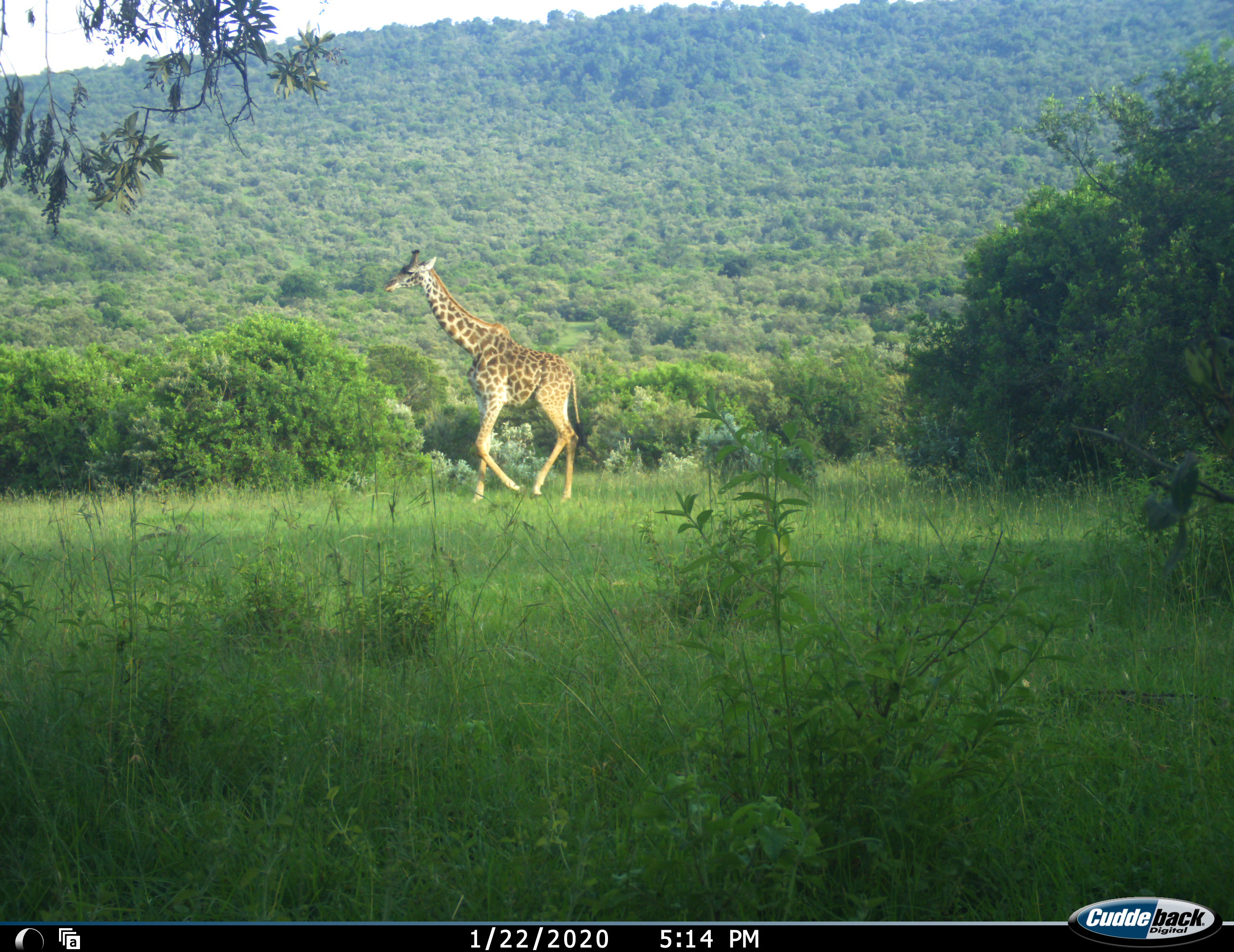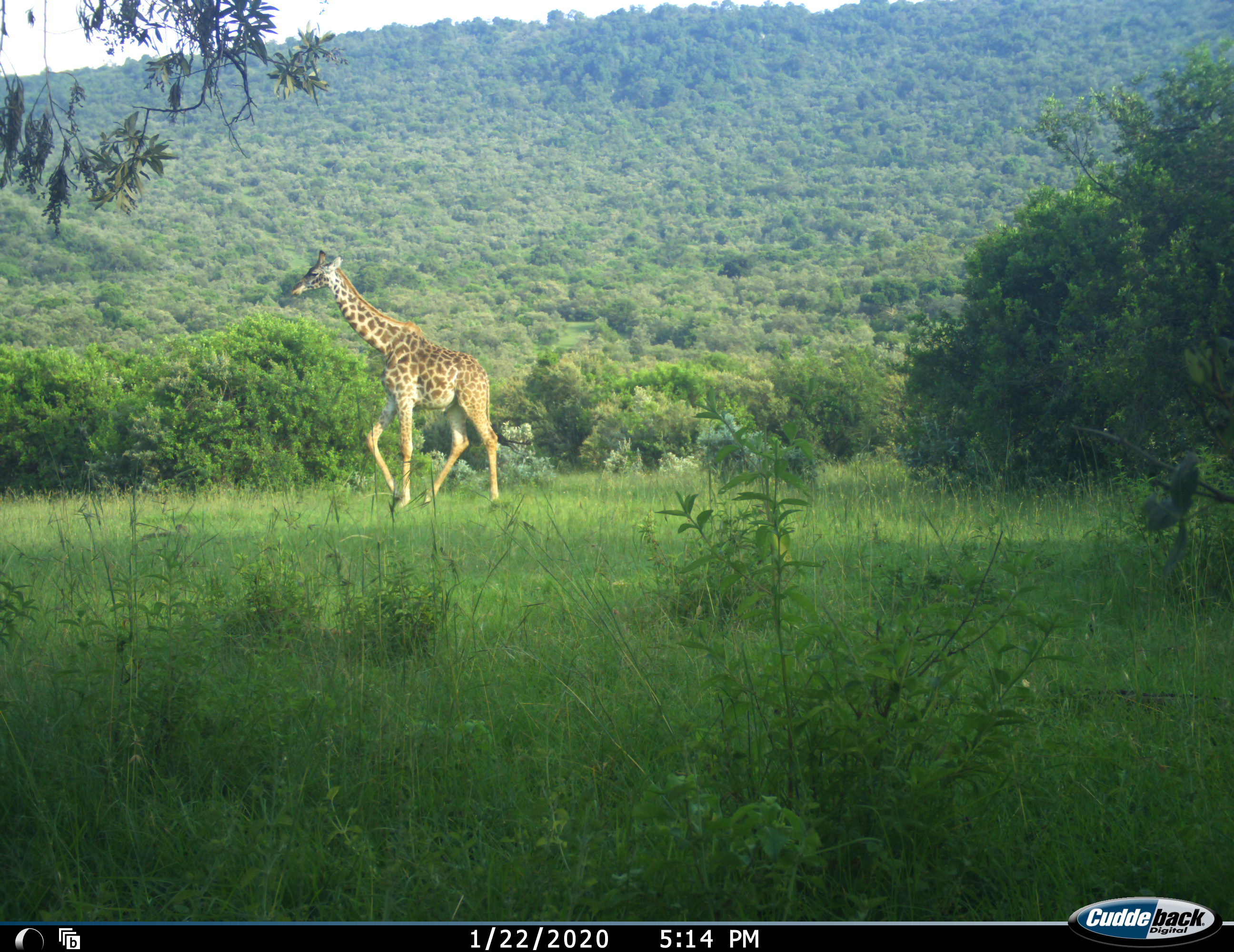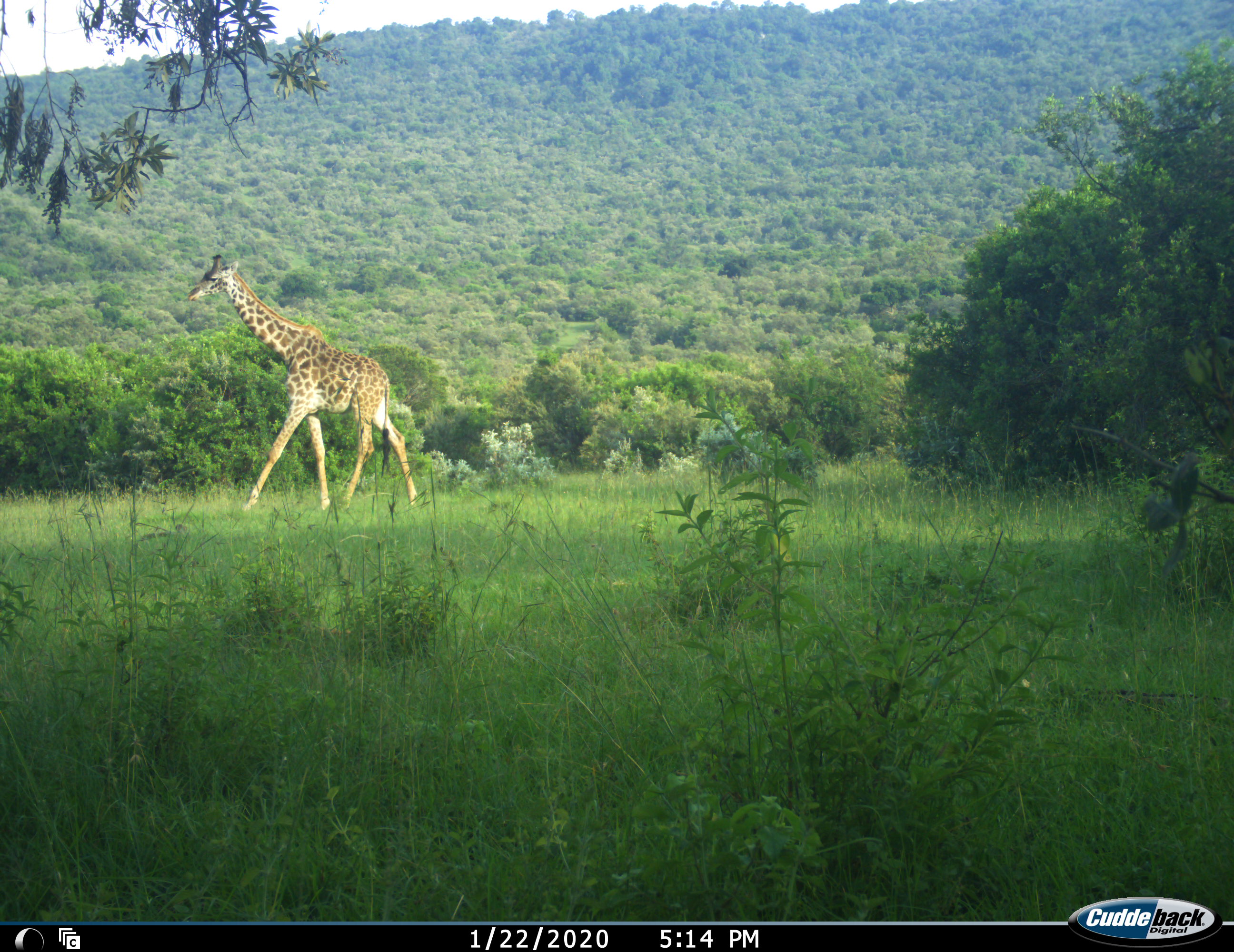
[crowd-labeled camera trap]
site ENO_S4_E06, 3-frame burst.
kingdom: Animalia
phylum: Chordata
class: Mammalia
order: Artiodactyla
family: Giraffidae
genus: Giraffa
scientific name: Giraffa camelopardalis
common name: giraffe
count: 1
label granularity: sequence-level